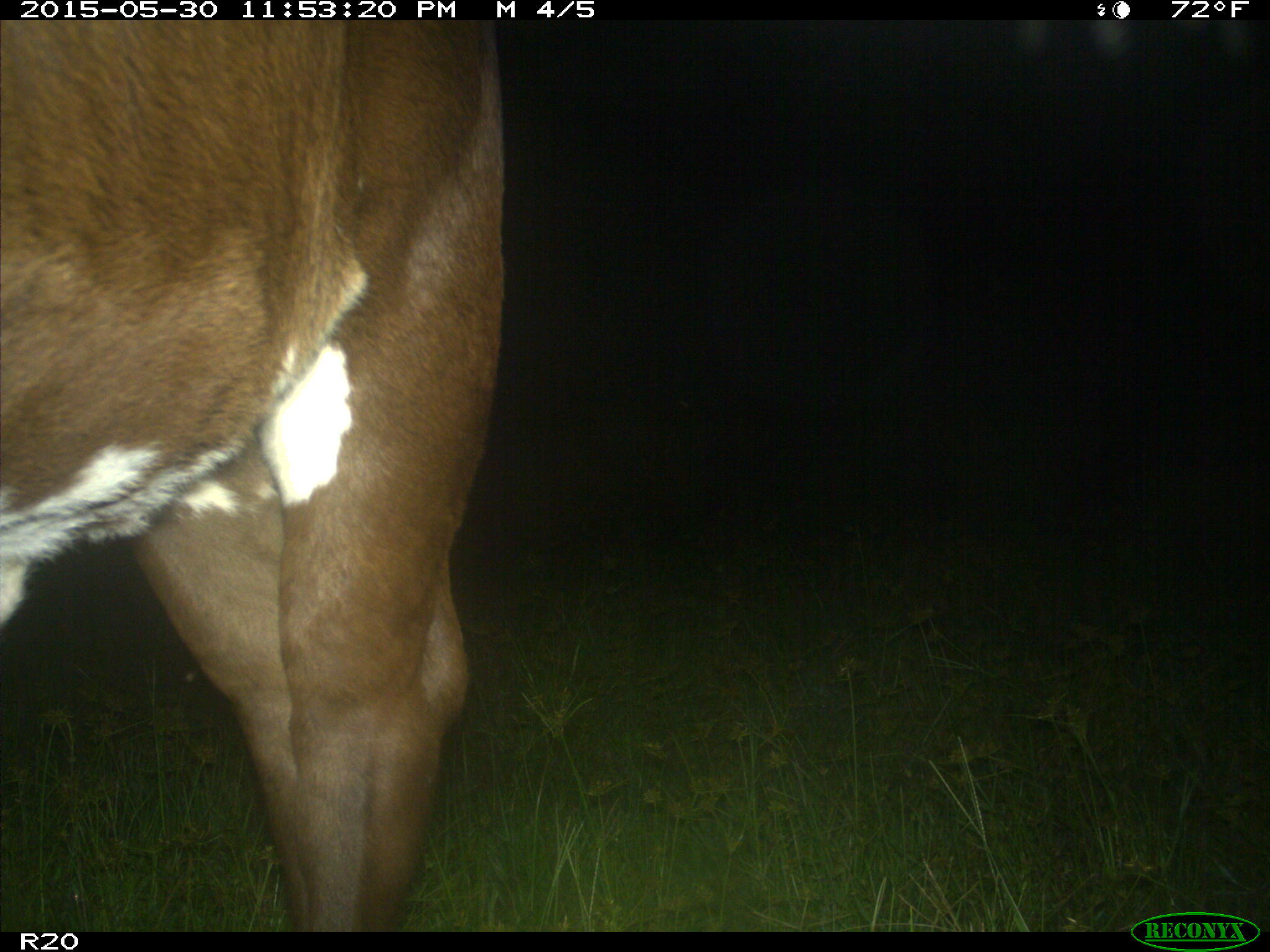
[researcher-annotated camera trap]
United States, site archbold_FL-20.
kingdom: Animalia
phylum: Chordata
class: Mammalia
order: Artiodactyla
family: Bovidae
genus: Bos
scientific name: Bos taurus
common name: domestic cow